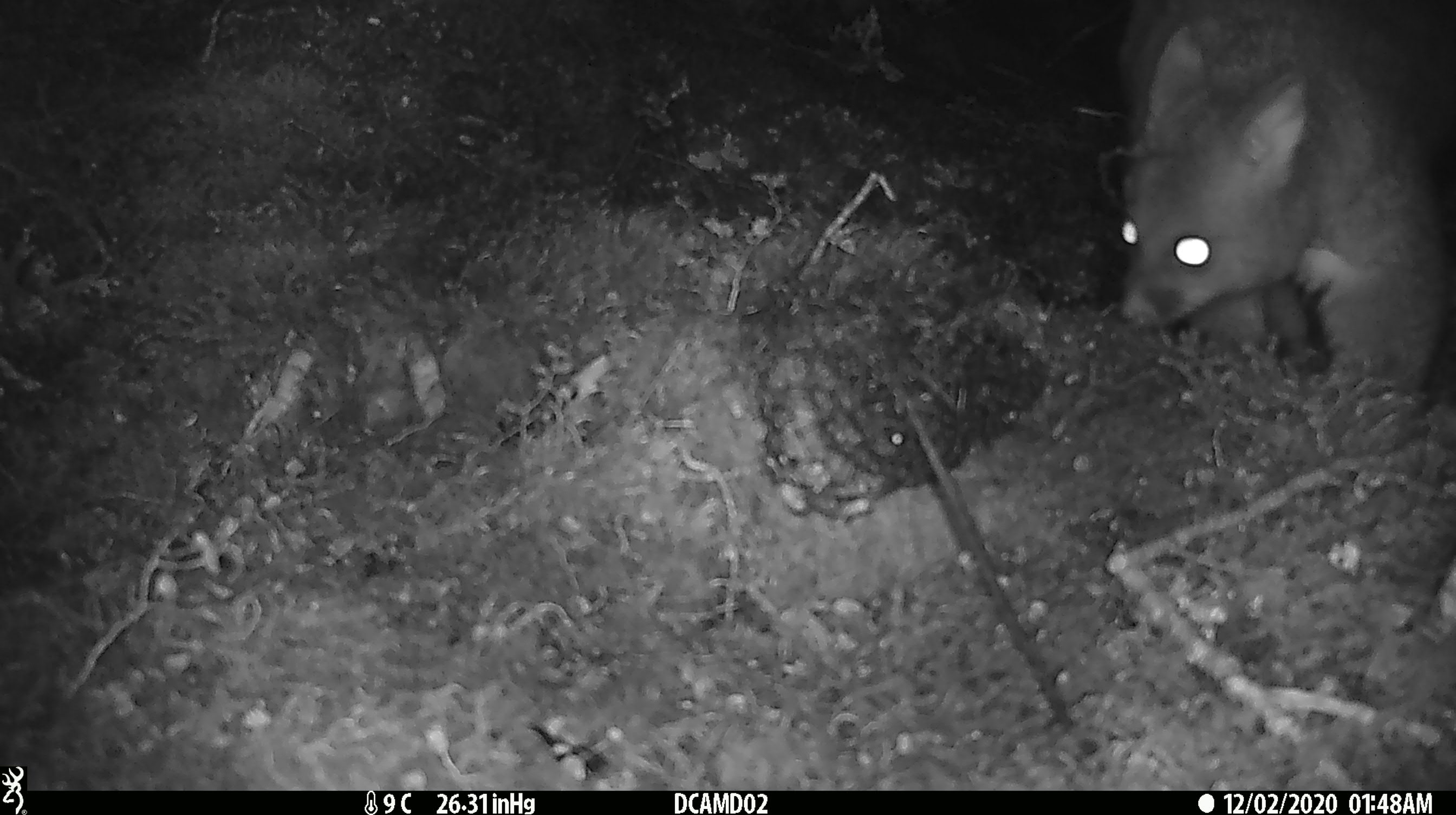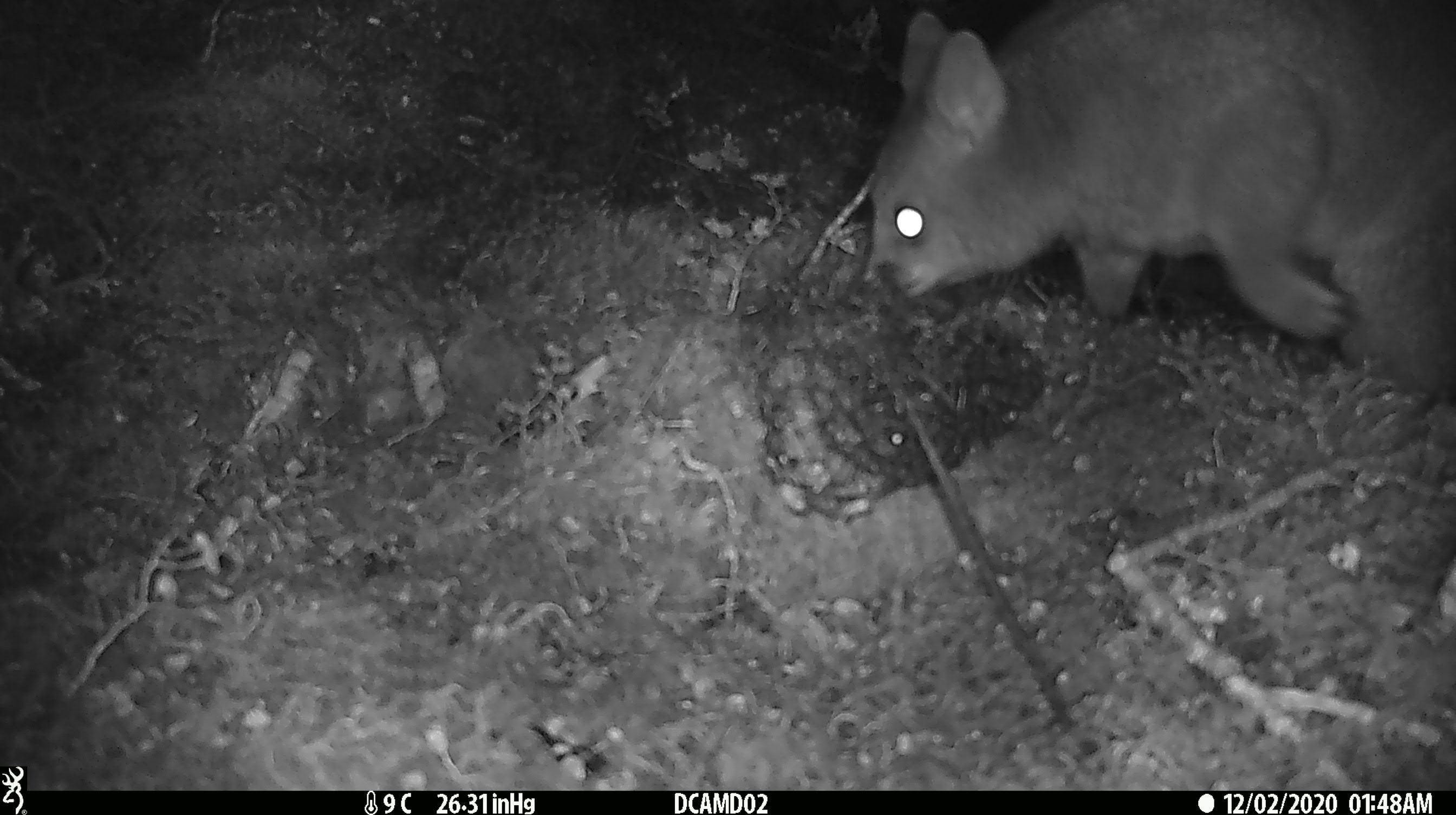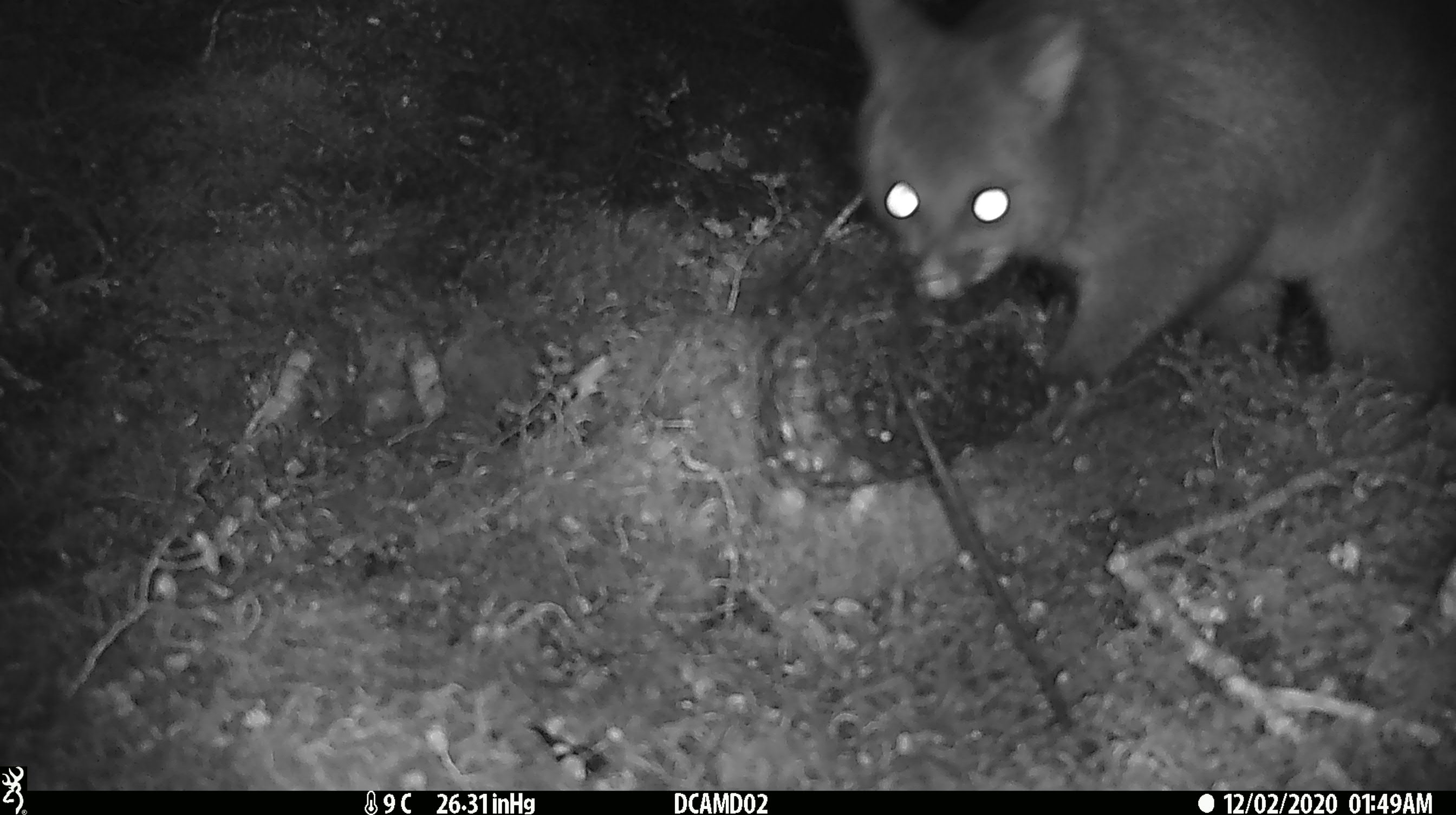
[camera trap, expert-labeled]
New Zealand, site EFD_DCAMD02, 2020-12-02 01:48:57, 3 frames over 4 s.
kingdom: Animalia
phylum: Chordata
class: Mammalia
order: Diprotodontia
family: Phalangeridae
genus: Trichosurus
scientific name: Trichosurus vulpecula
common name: common brushtail possum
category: possum